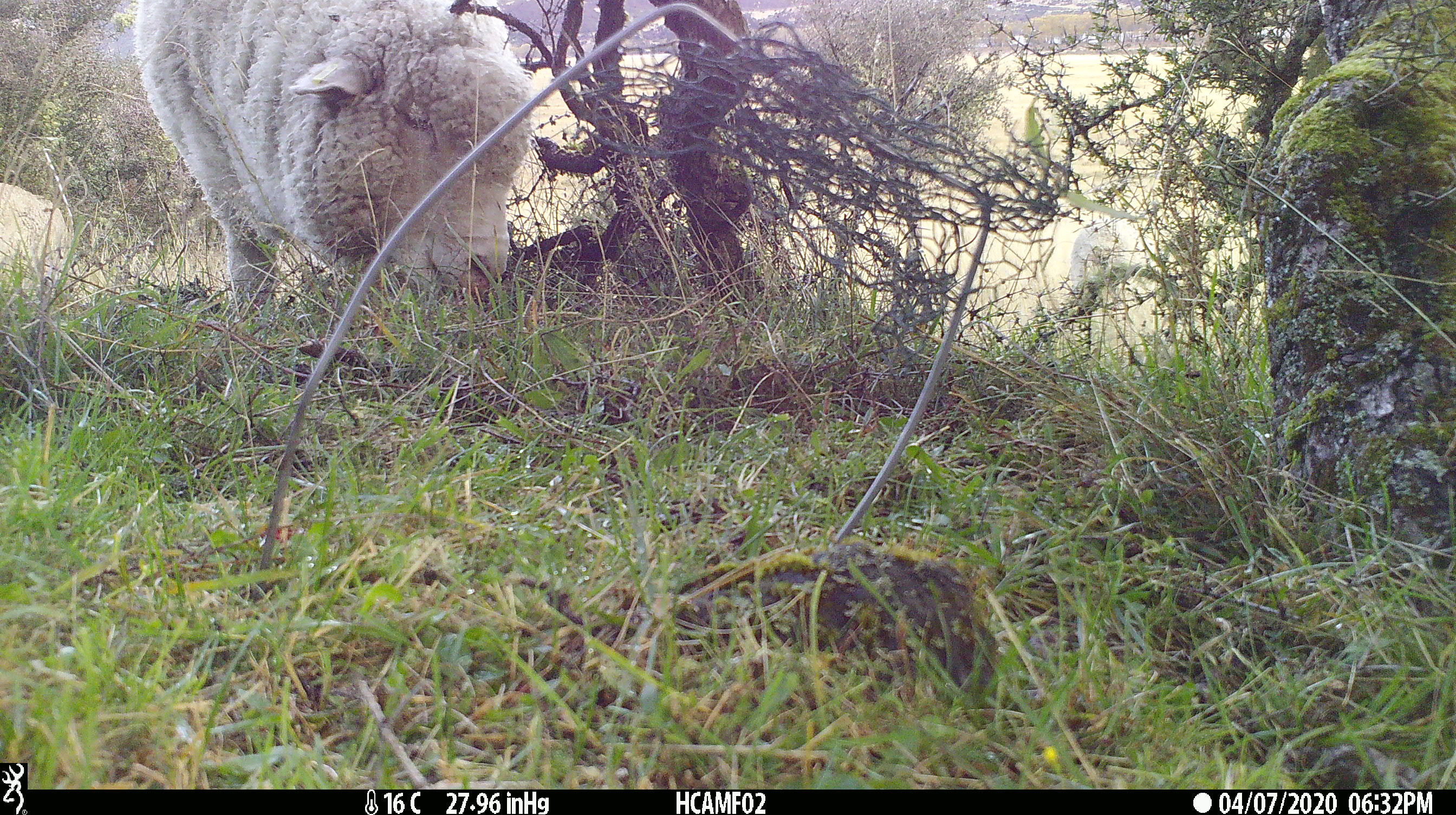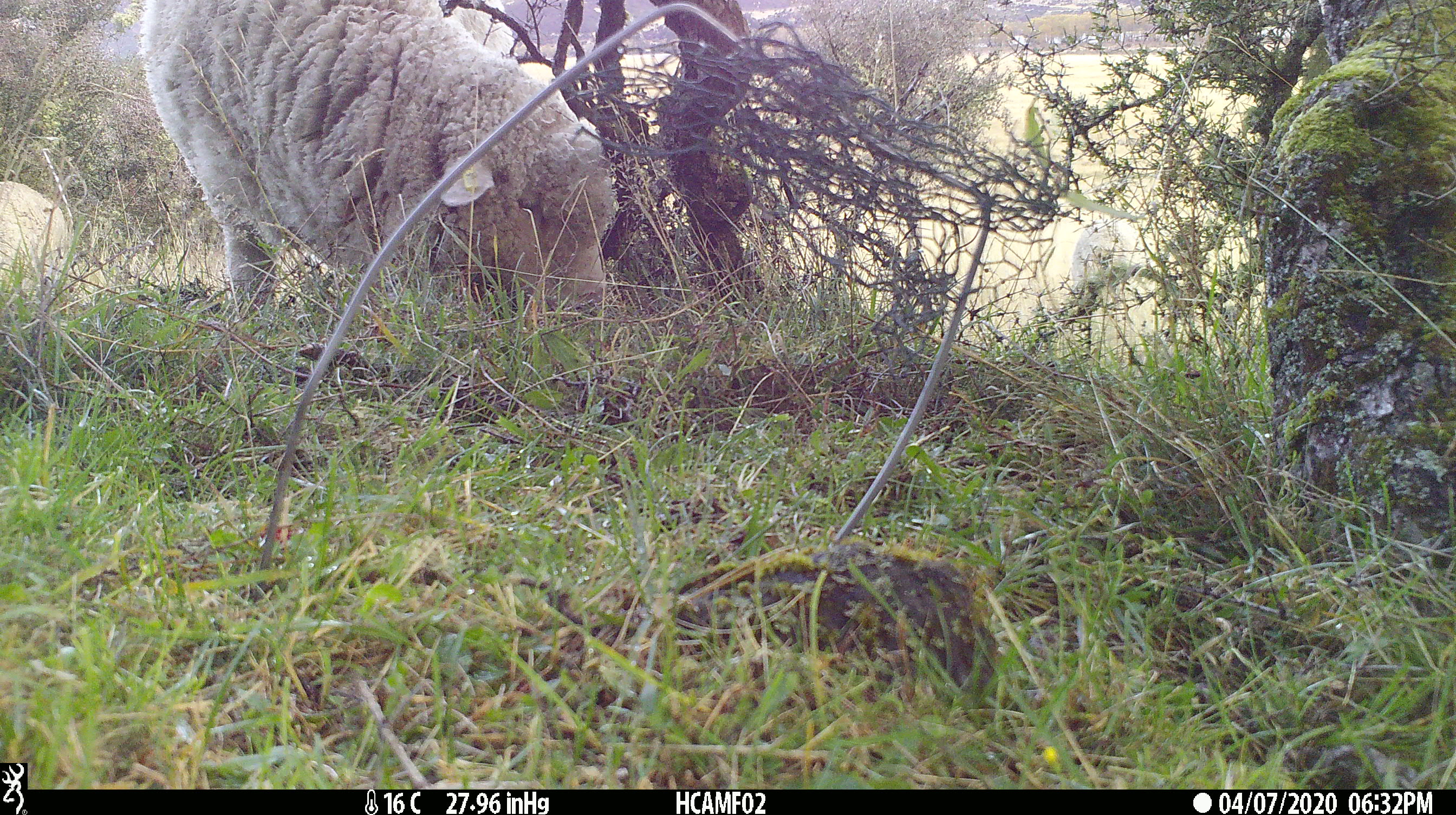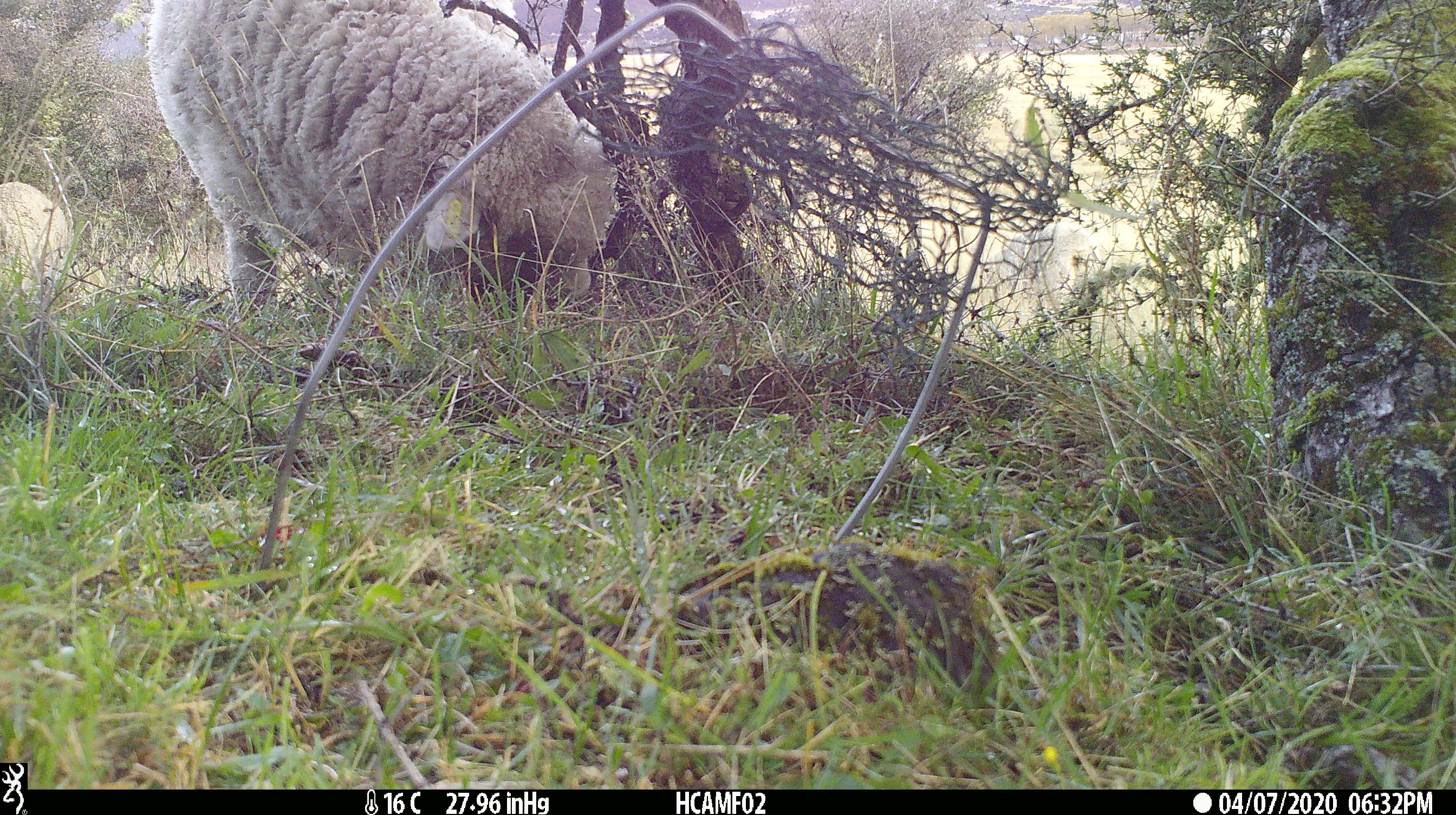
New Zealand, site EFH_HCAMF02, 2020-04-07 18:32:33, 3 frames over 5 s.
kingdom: Animalia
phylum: Chordata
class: Mammalia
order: Artiodactyla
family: Bovidae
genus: Ovis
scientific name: Ovis aries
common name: domestic sheep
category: sheep